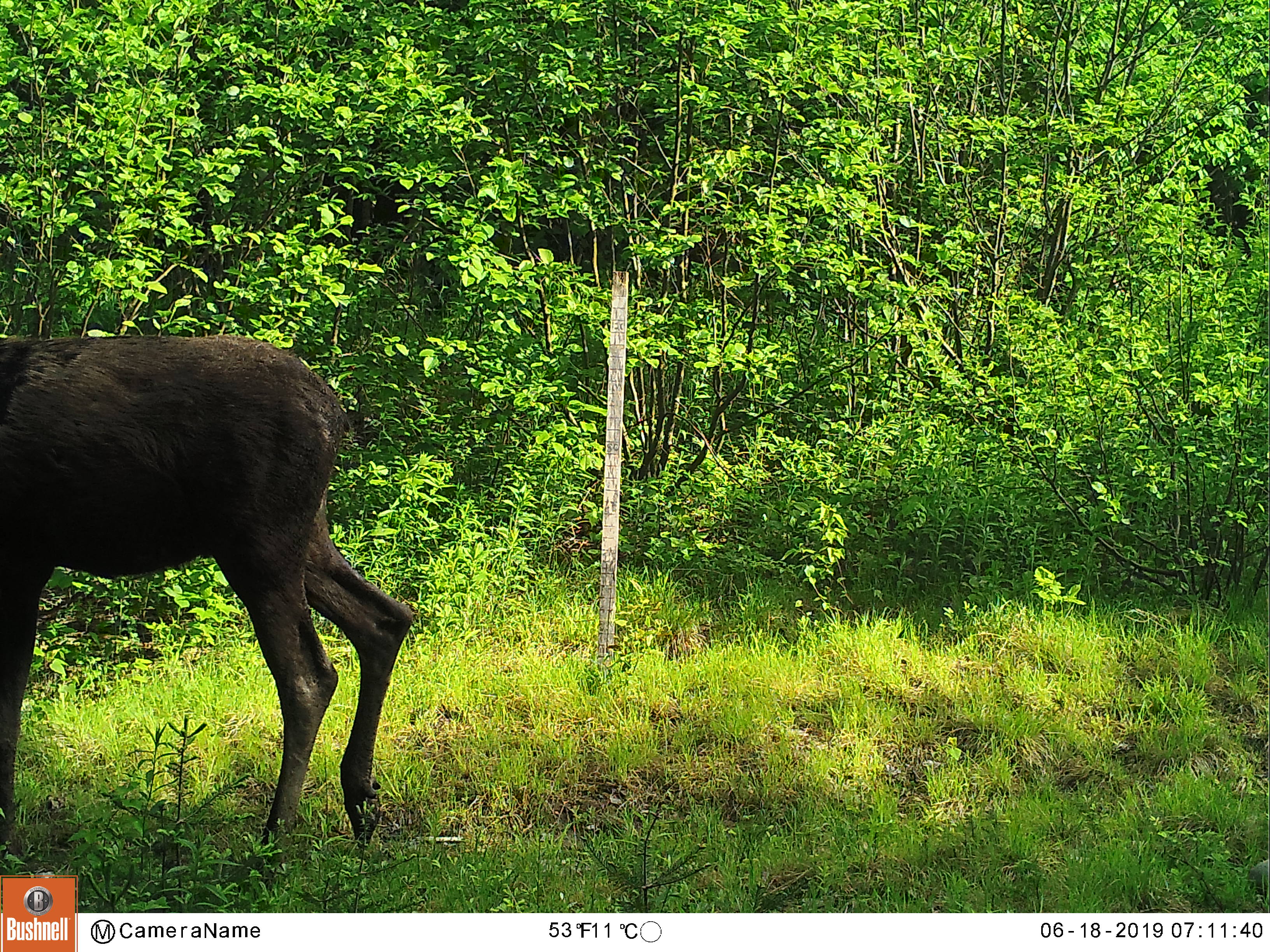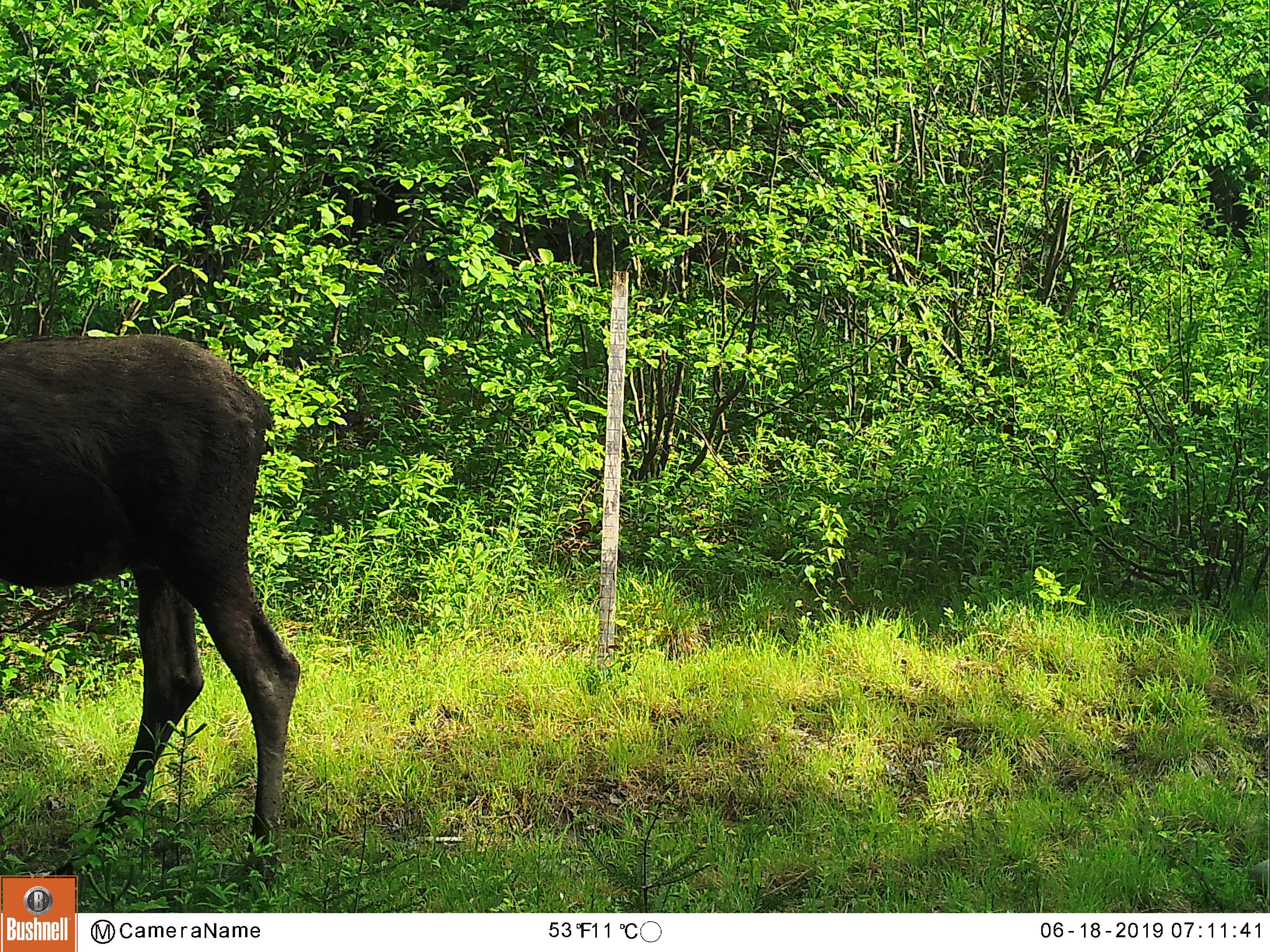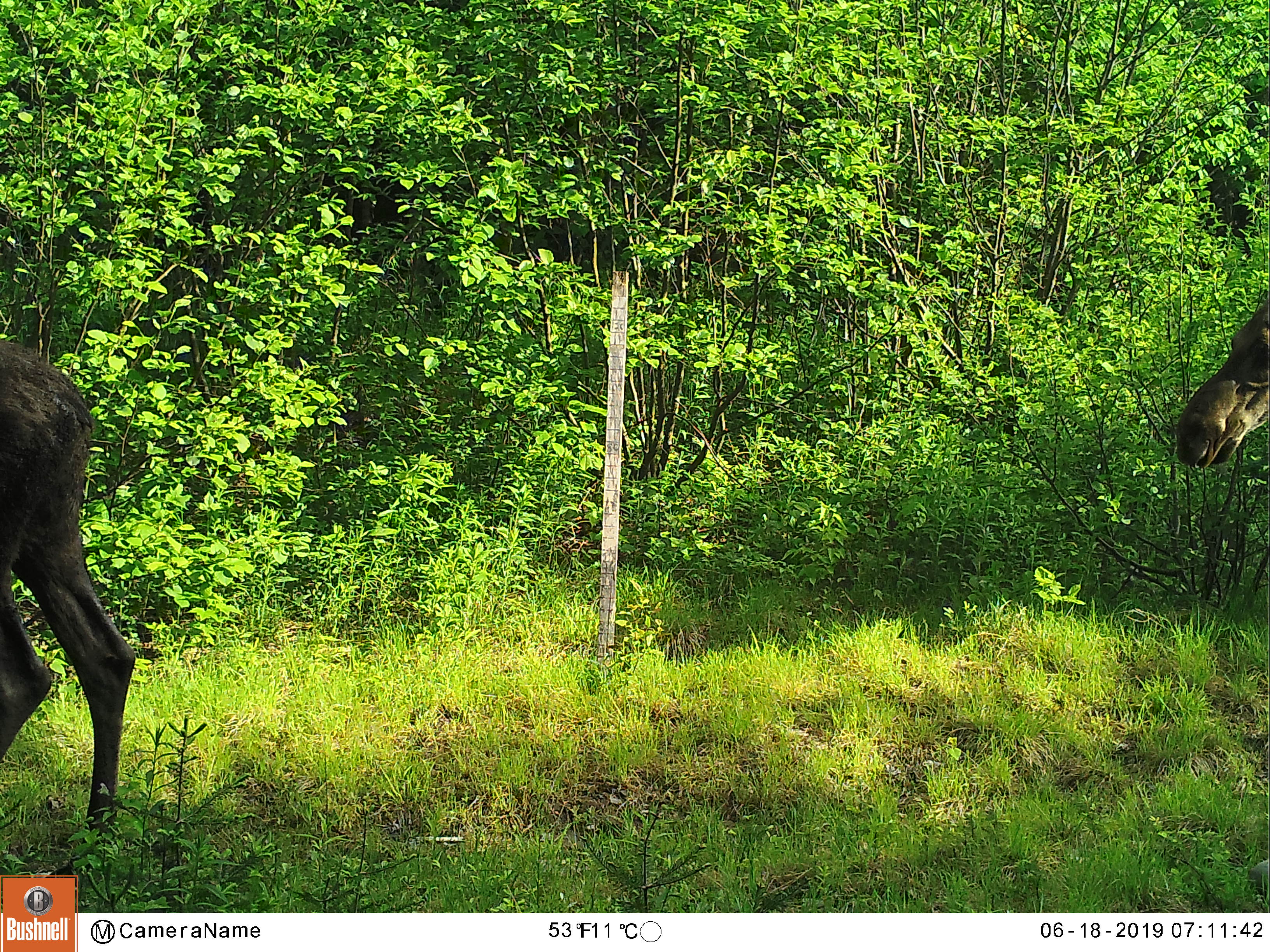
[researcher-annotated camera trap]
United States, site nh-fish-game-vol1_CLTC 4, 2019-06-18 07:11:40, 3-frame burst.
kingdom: Animalia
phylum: Chordata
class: Mammalia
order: Artiodactyla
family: Cervidae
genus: Alces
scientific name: Alces alces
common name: moose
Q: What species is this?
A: Moose (Alces alces).